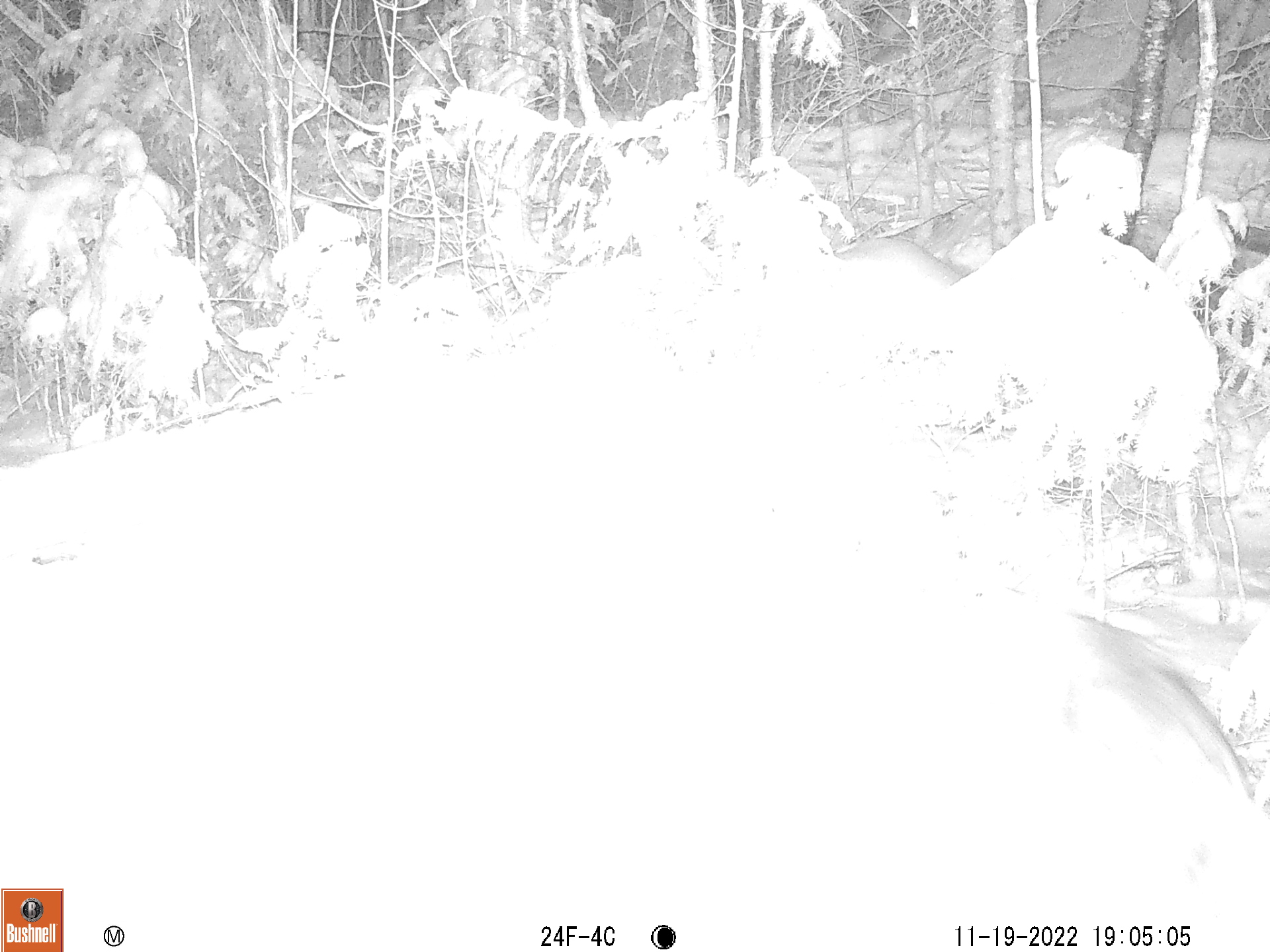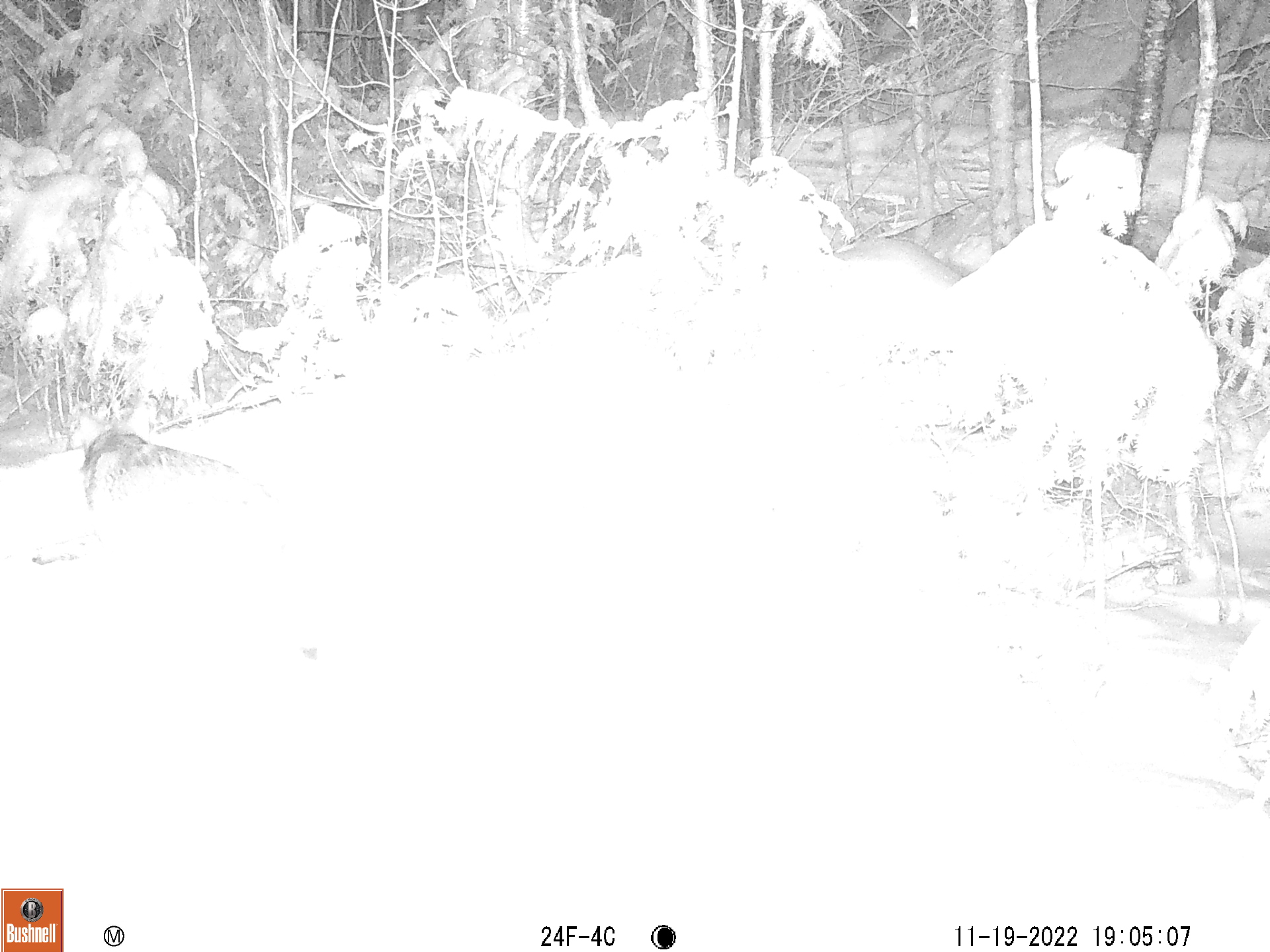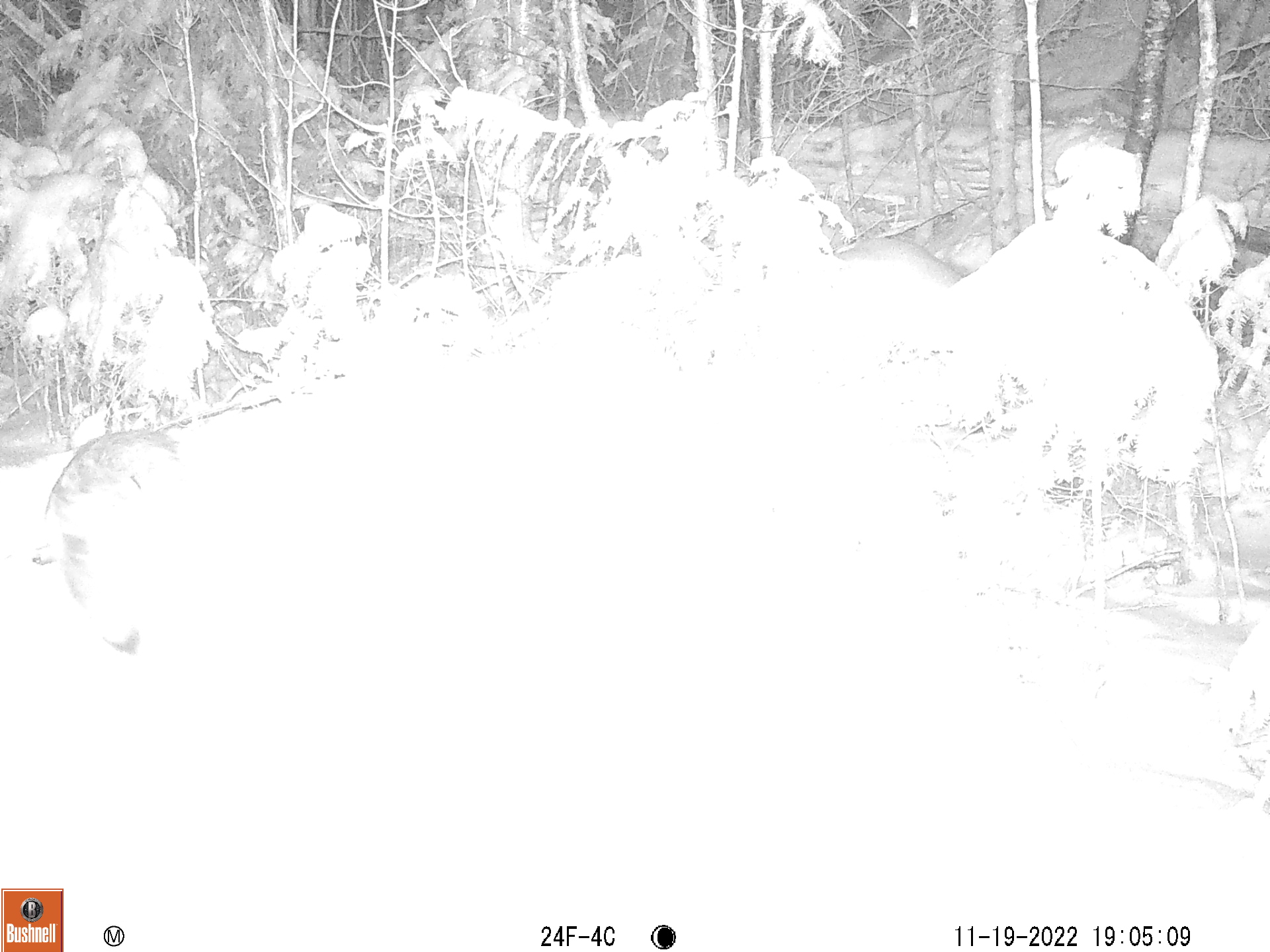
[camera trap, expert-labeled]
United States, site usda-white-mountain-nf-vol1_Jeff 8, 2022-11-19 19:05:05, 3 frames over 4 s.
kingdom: Animalia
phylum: Chordata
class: Mammalia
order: Carnivora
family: Canidae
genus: Canis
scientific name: Canis latrans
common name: coyote